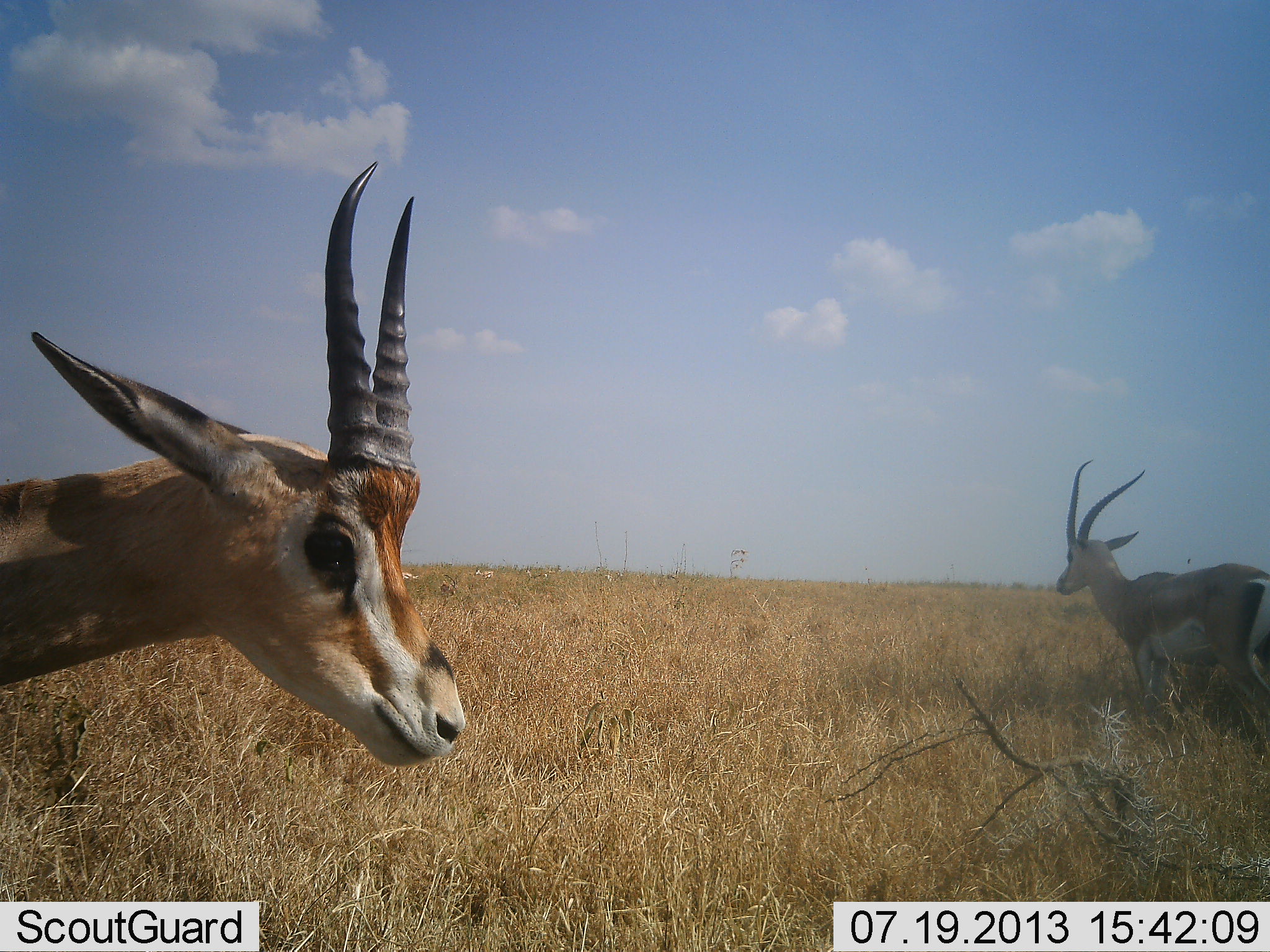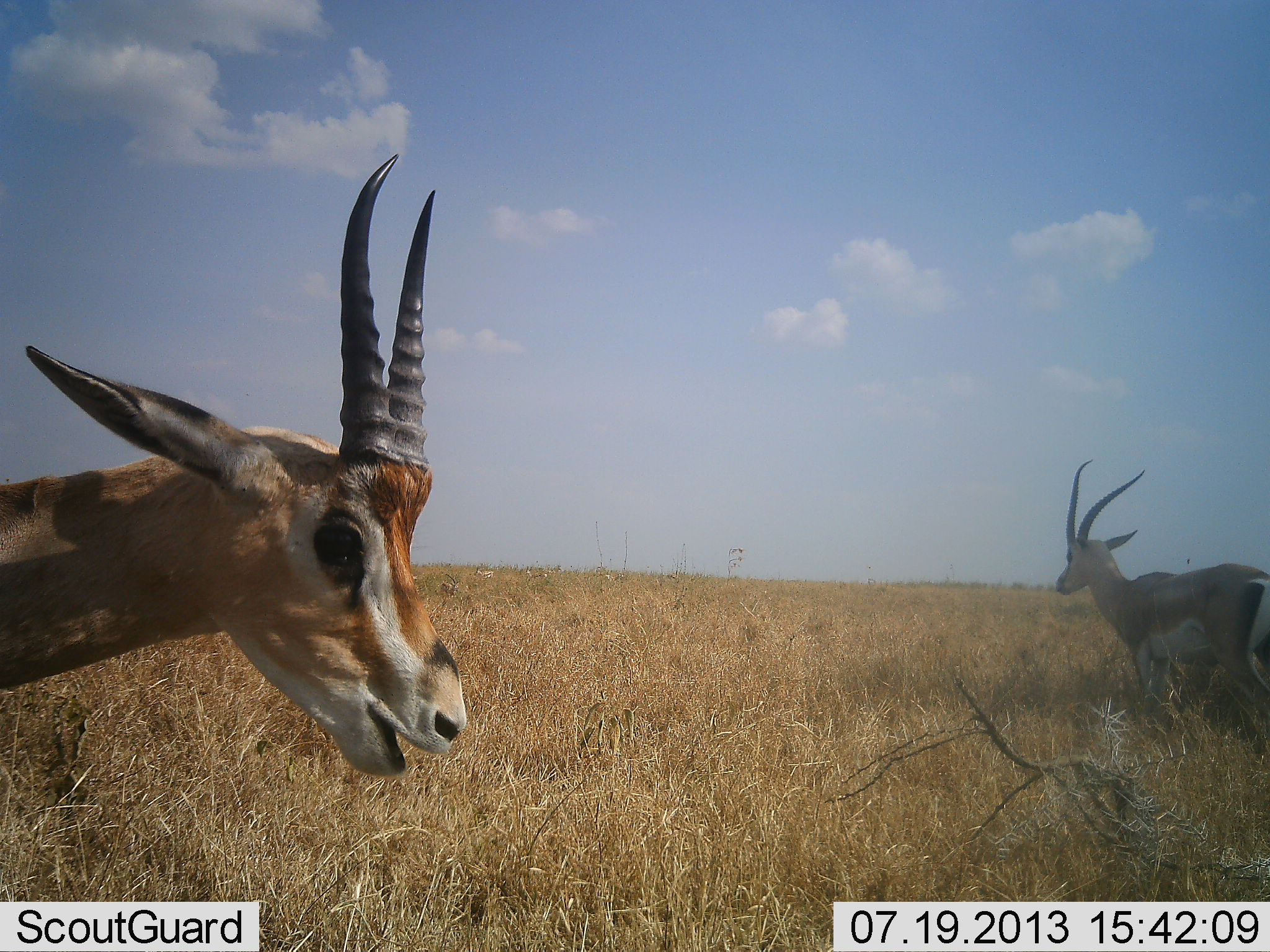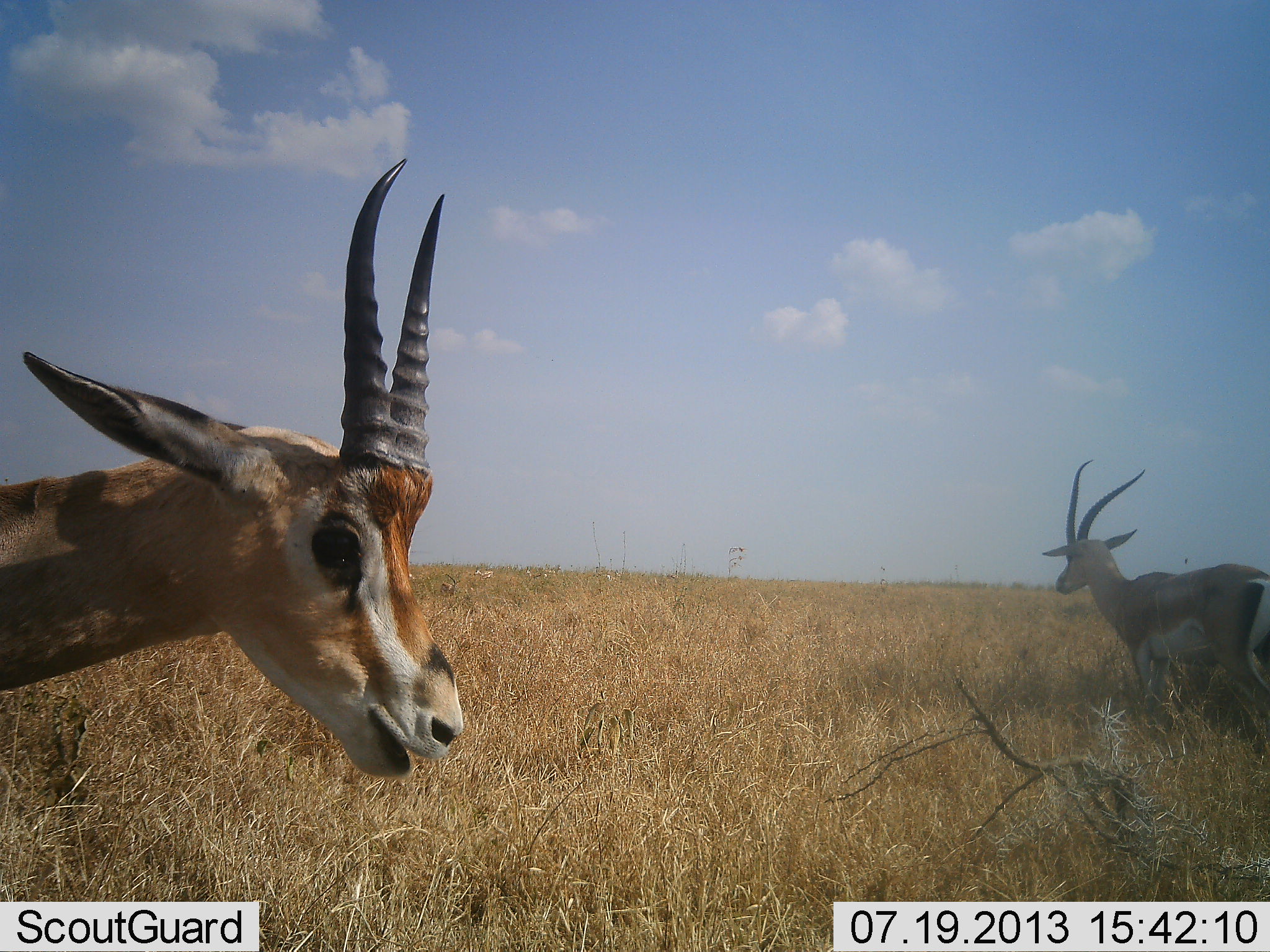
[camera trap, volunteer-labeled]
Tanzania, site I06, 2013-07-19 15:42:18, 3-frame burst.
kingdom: Animalia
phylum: Chordata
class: Mammalia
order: Artiodactyla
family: Bovidae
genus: Nanger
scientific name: Nanger granti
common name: grant's gazelle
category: gazellegrants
Gazellegrants (grant's gazelle) (Nanger granti), count 2. Behavior (volunteer vote fractions): standing 100%, resting 0%, moving 0%, interacting 0%. Young present (vote fraction): 0%. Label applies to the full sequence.